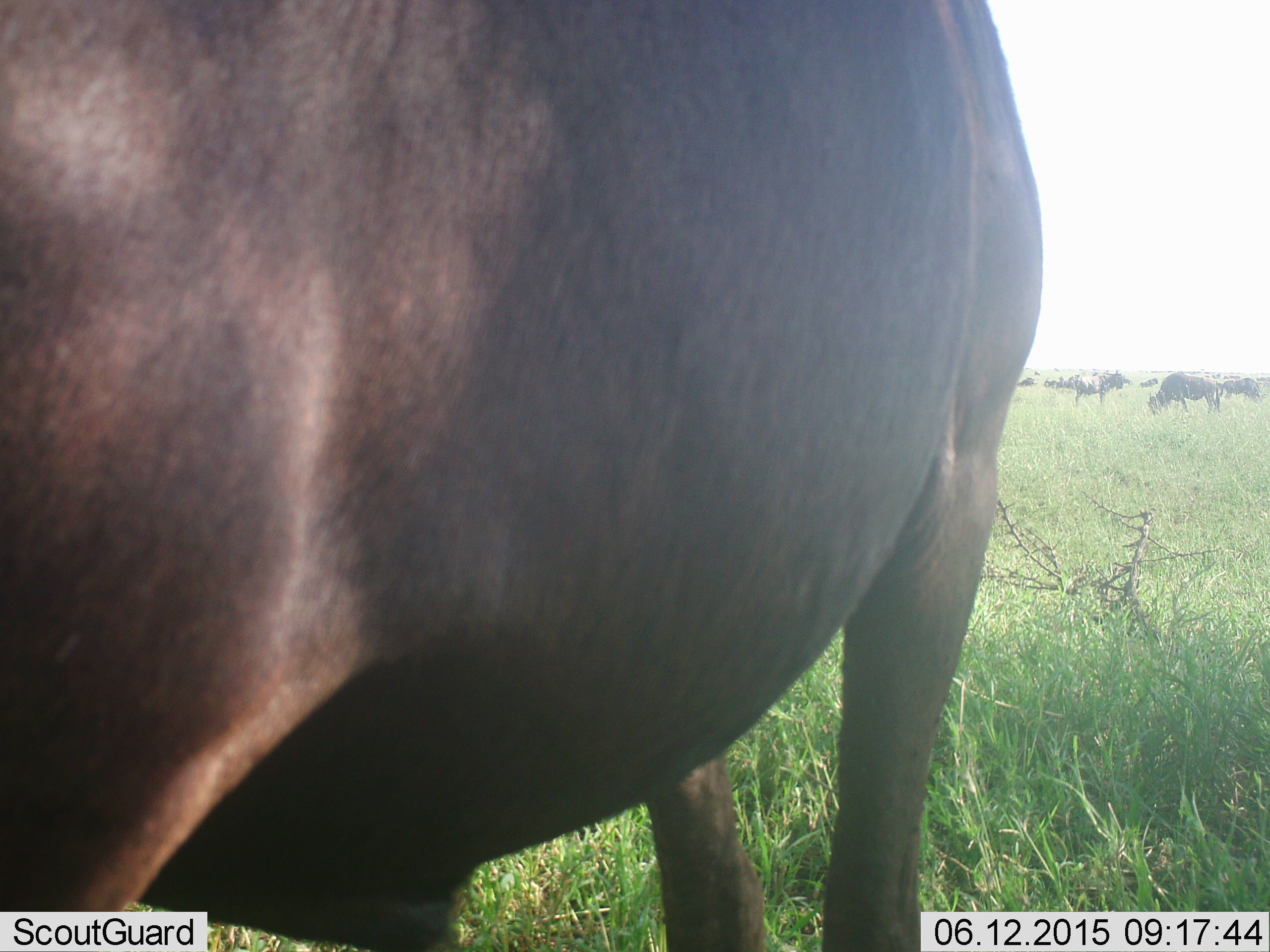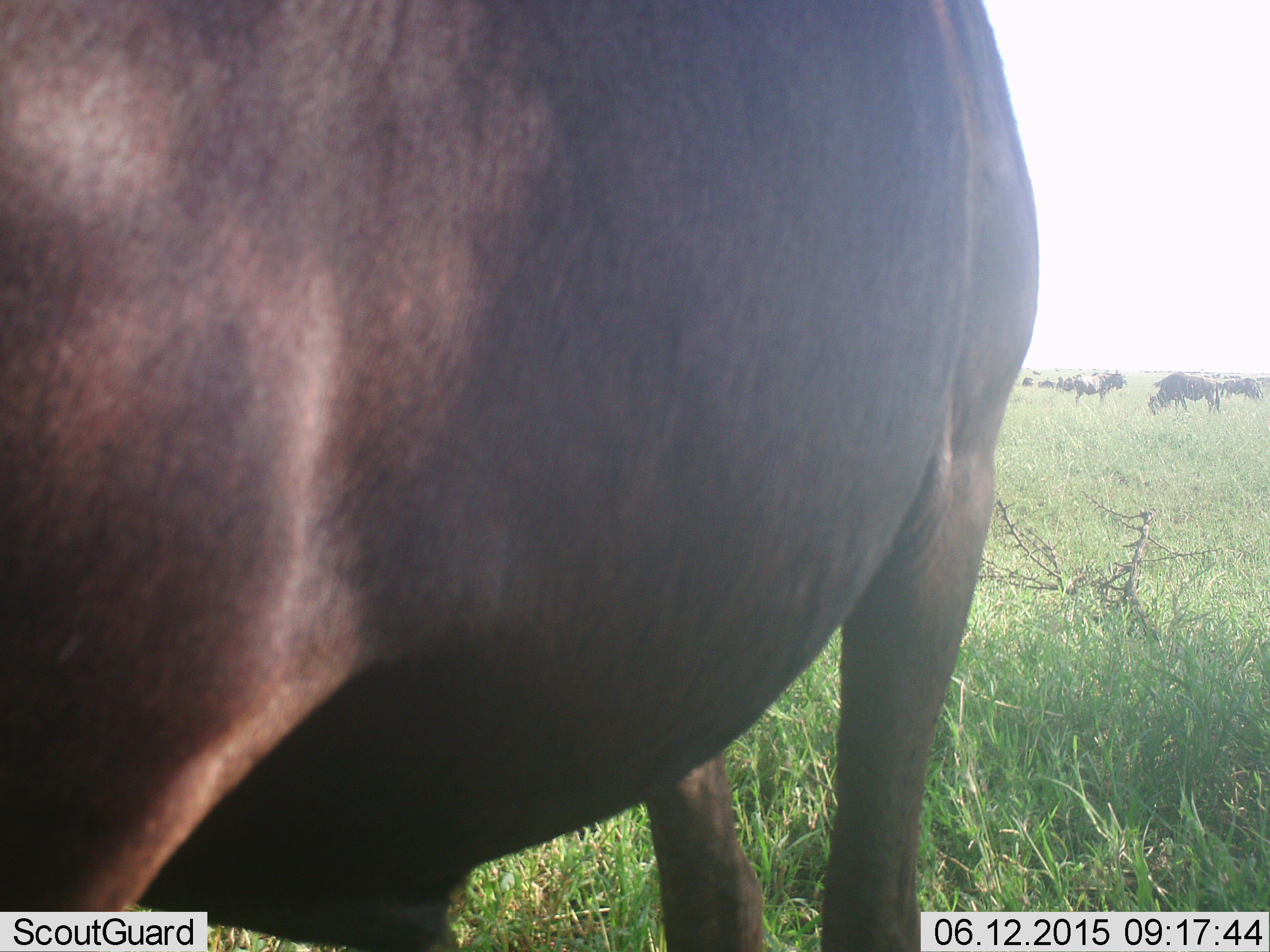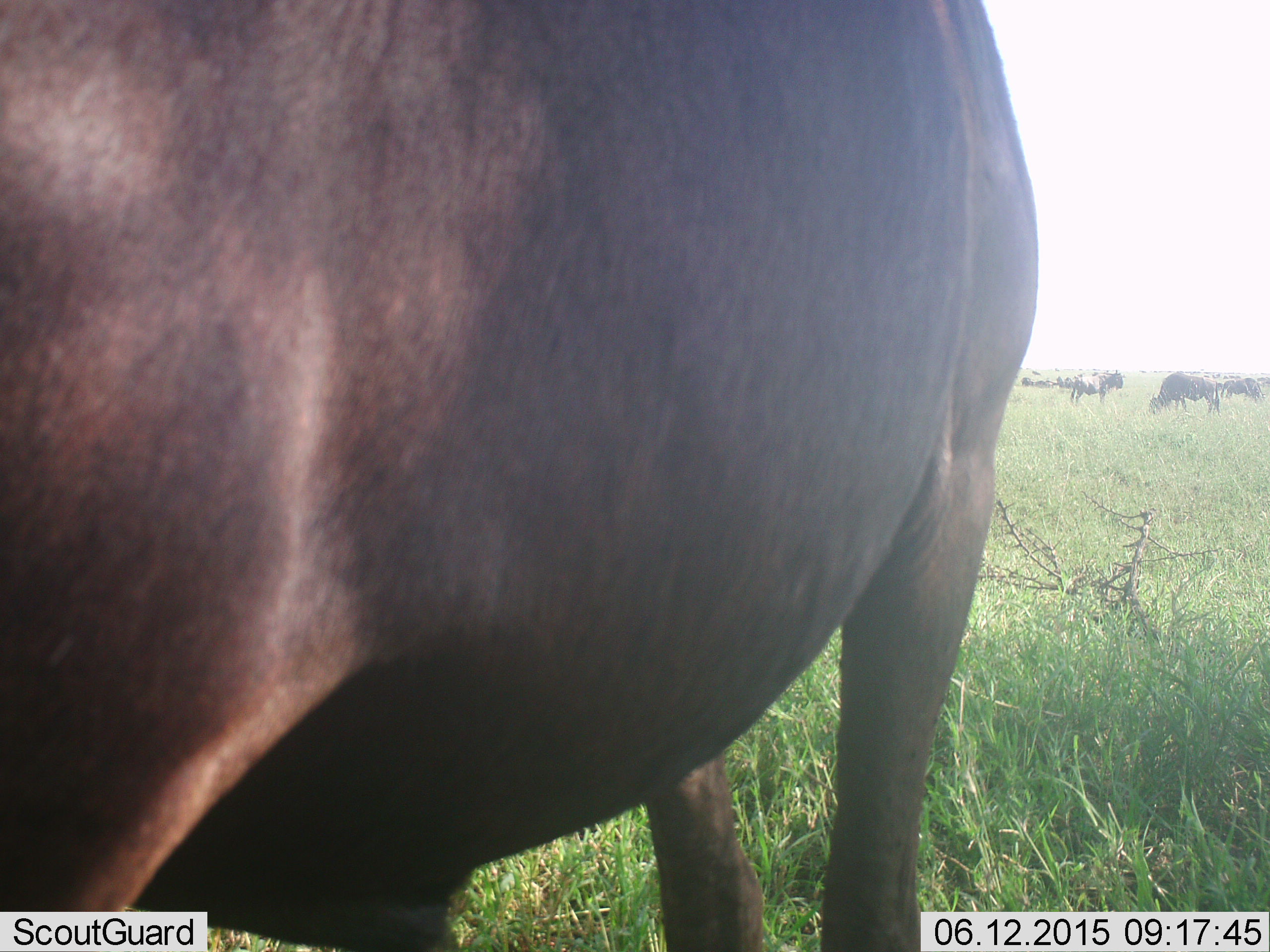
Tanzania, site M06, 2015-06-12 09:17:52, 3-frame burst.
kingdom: Animalia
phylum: Chordata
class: Mammalia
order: Artiodactyla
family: Bovidae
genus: Connochaetes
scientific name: Connochaetes taurinus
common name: blue wildebeest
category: wildebeest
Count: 9.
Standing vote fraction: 70%.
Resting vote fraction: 0%.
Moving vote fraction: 50%.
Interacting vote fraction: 0%.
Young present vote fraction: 0%.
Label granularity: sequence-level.